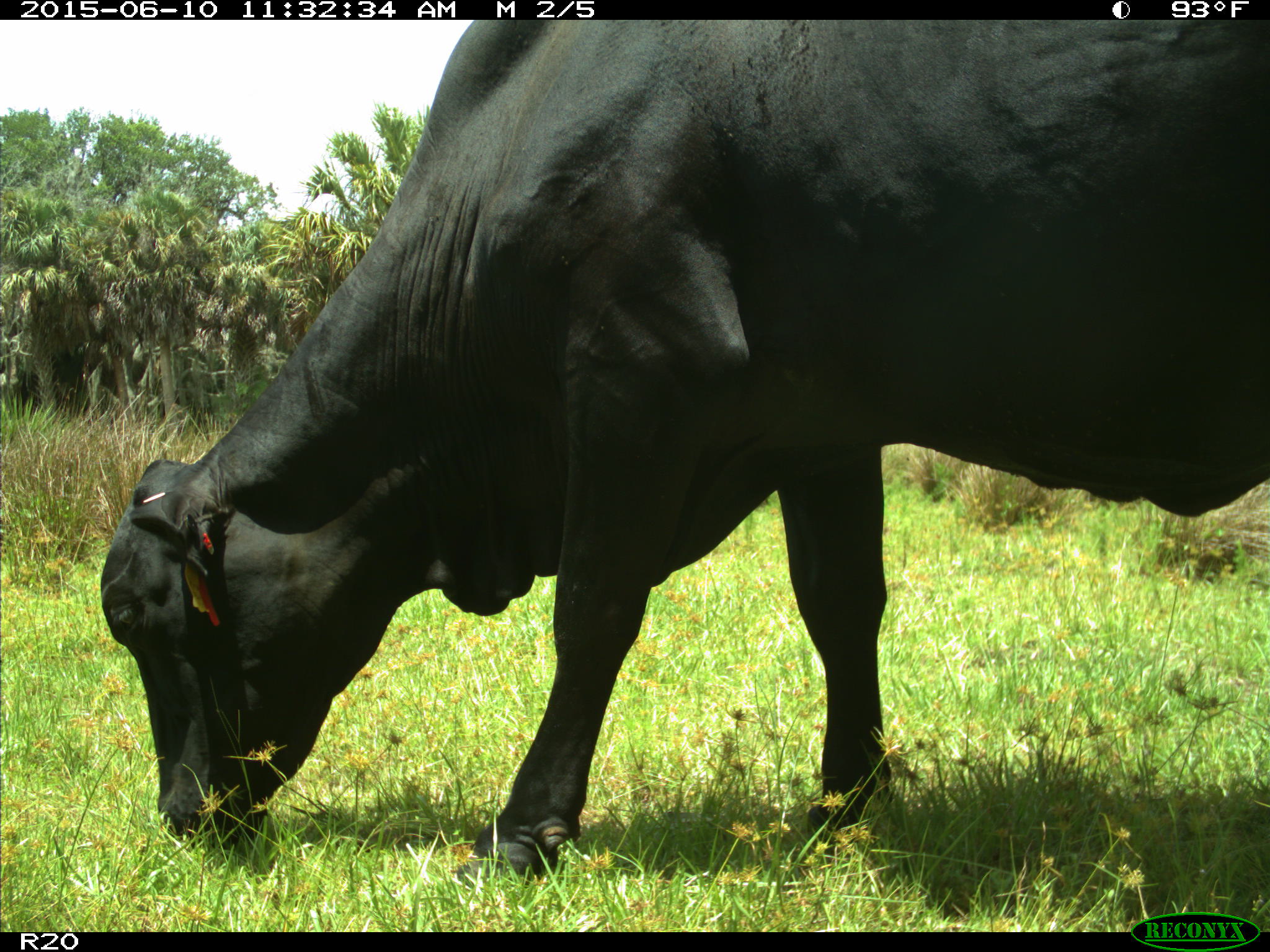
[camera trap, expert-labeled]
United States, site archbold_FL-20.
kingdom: Animalia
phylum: Chordata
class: Mammalia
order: Artiodactyla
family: Bovidae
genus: Bos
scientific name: Bos taurus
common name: domestic cow